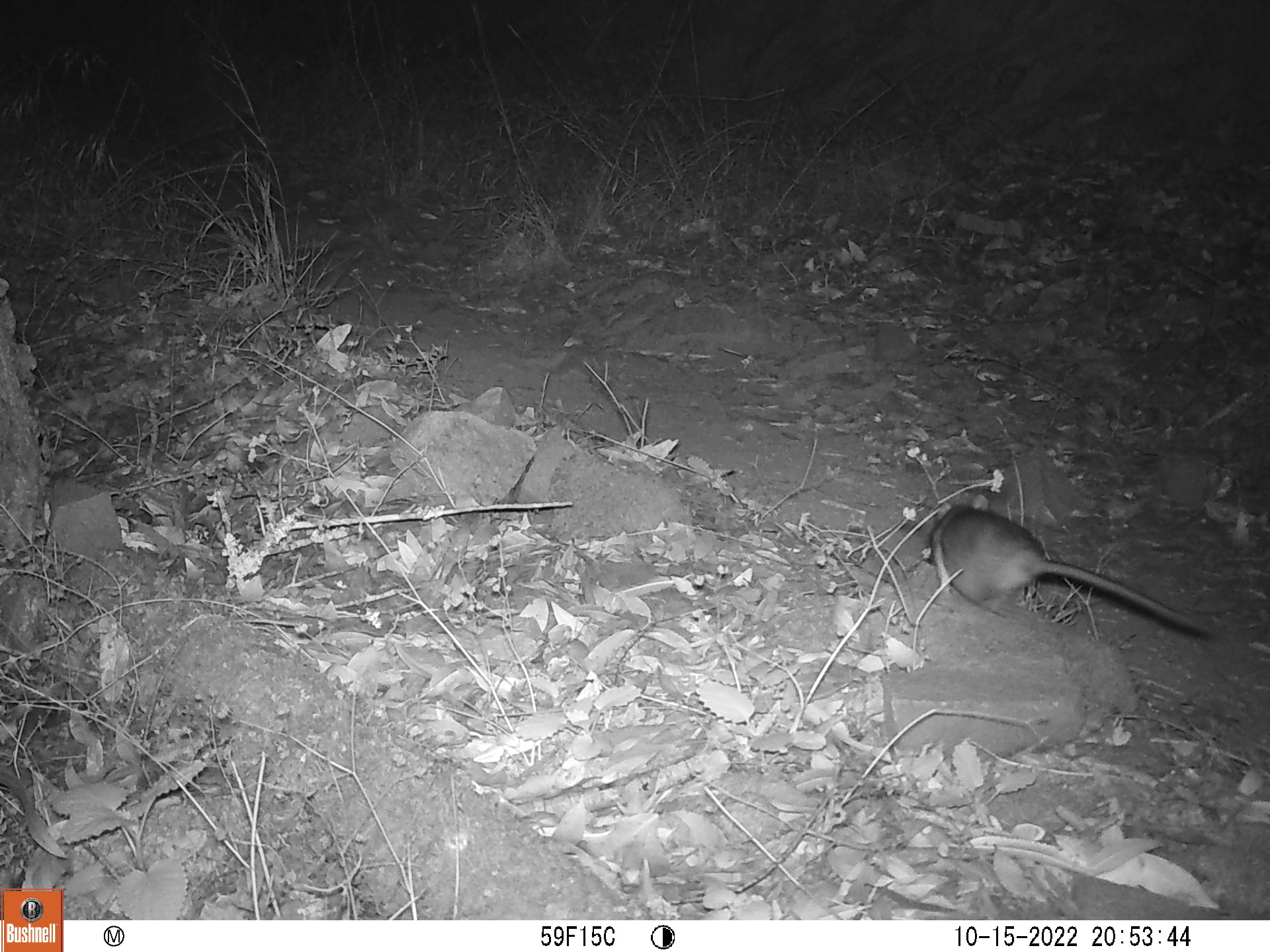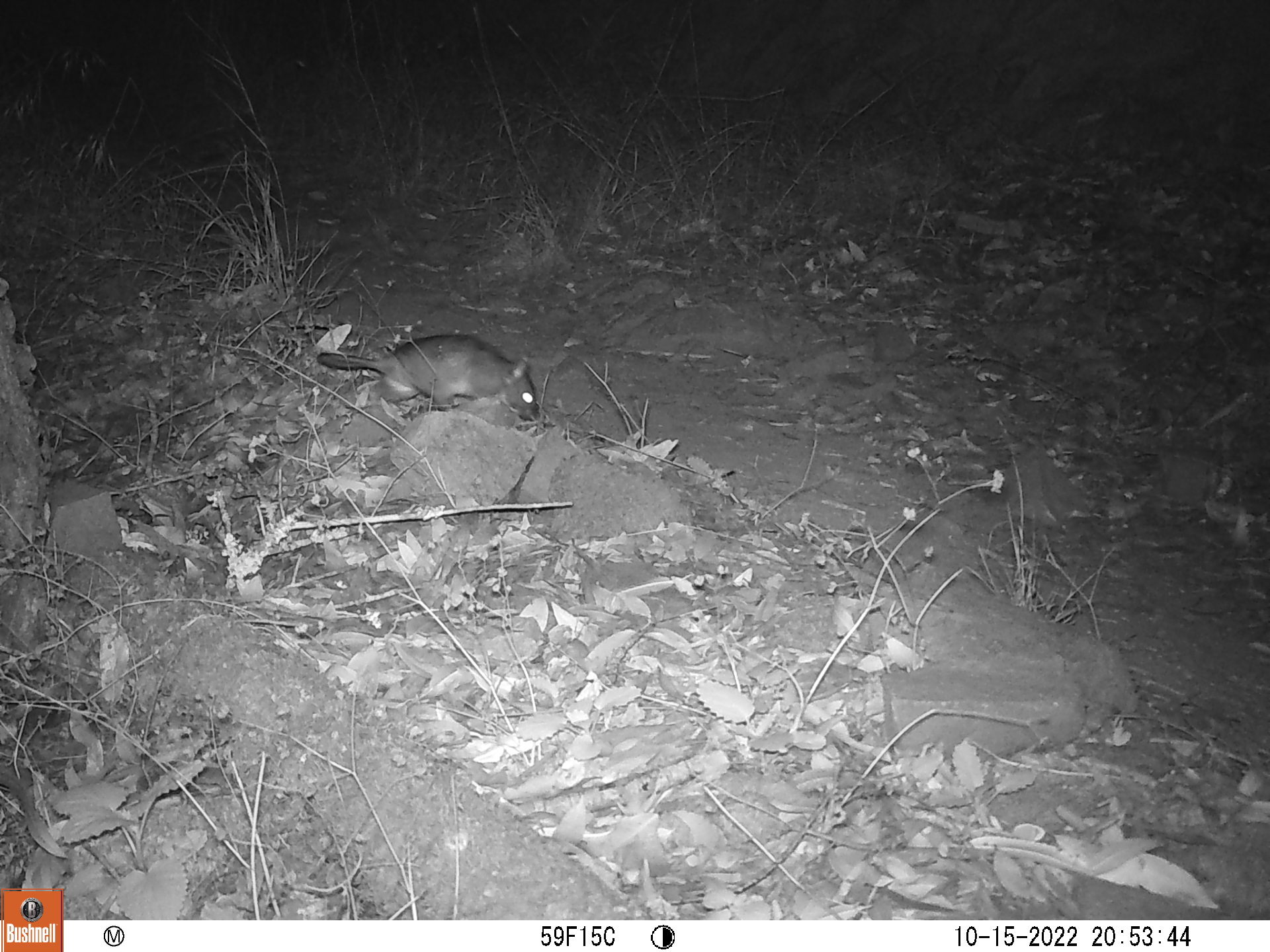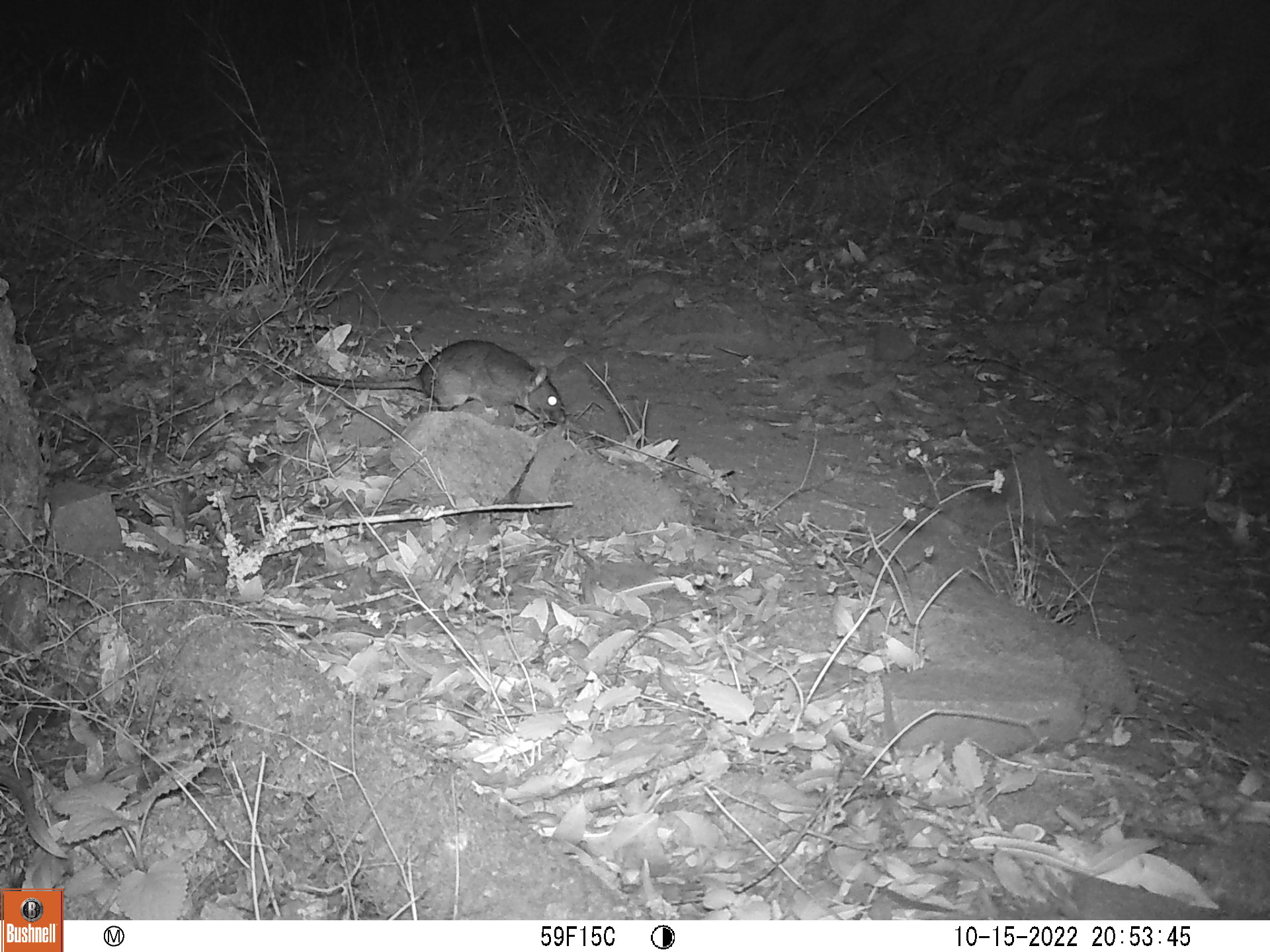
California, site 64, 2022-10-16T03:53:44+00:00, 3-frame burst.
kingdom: Animalia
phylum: Chordata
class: Mammalia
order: Rodentia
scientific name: Rodentia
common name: mouse or rat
Mouse or rat (Rodentia).